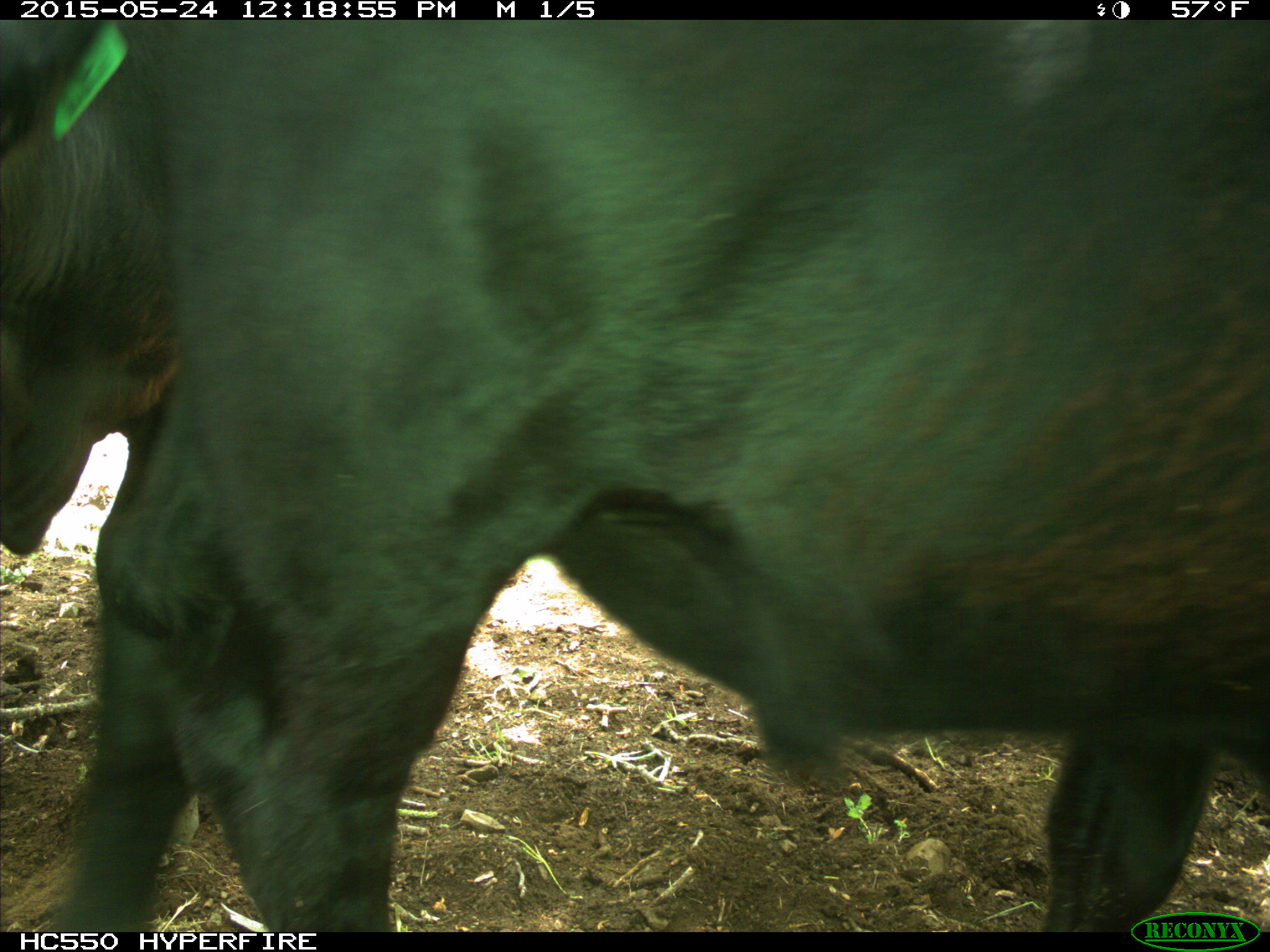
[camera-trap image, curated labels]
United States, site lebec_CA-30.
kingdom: Animalia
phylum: Chordata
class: Mammalia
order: Artiodactyla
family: Bovidae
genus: Bos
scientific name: Bos taurus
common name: domestic cow